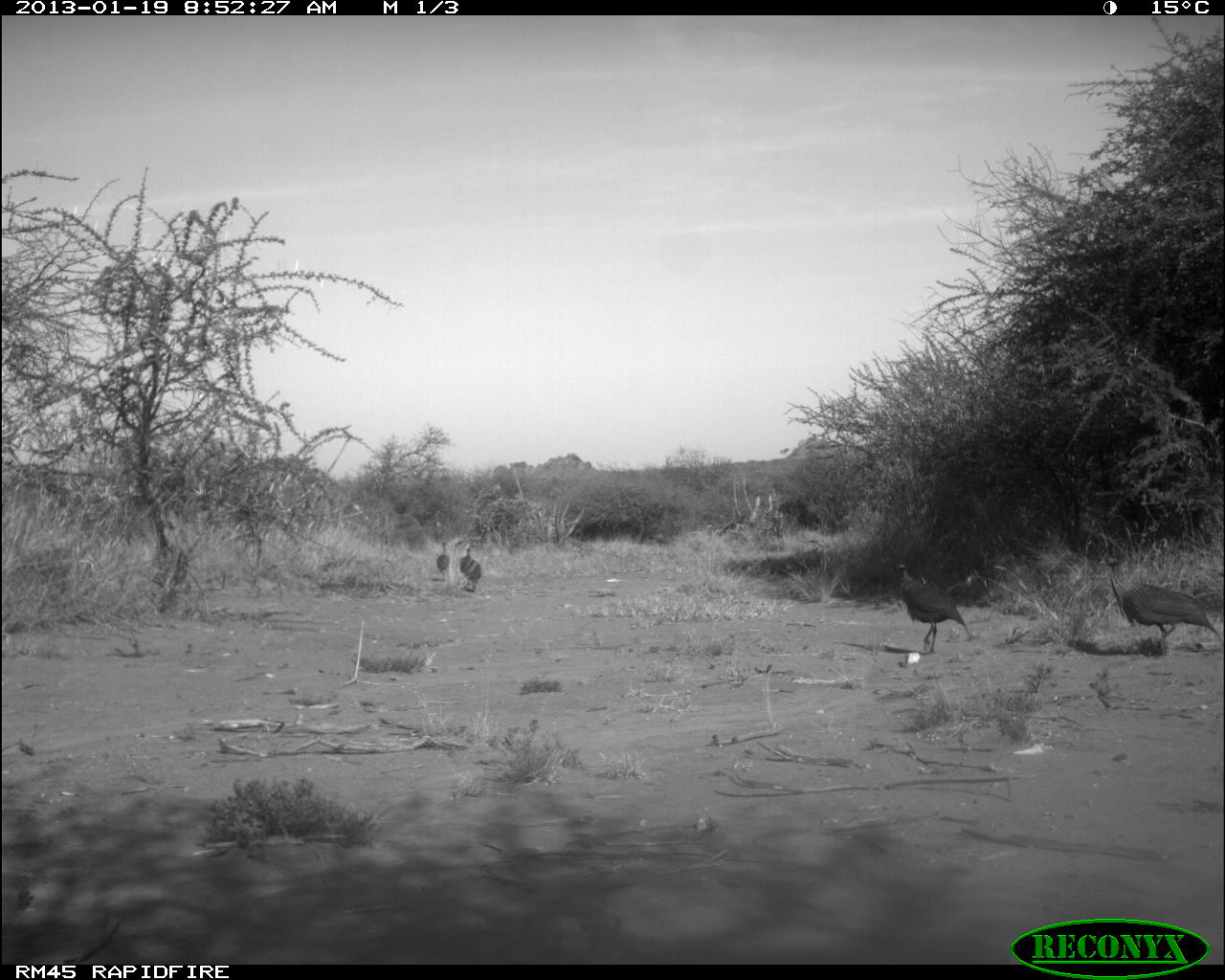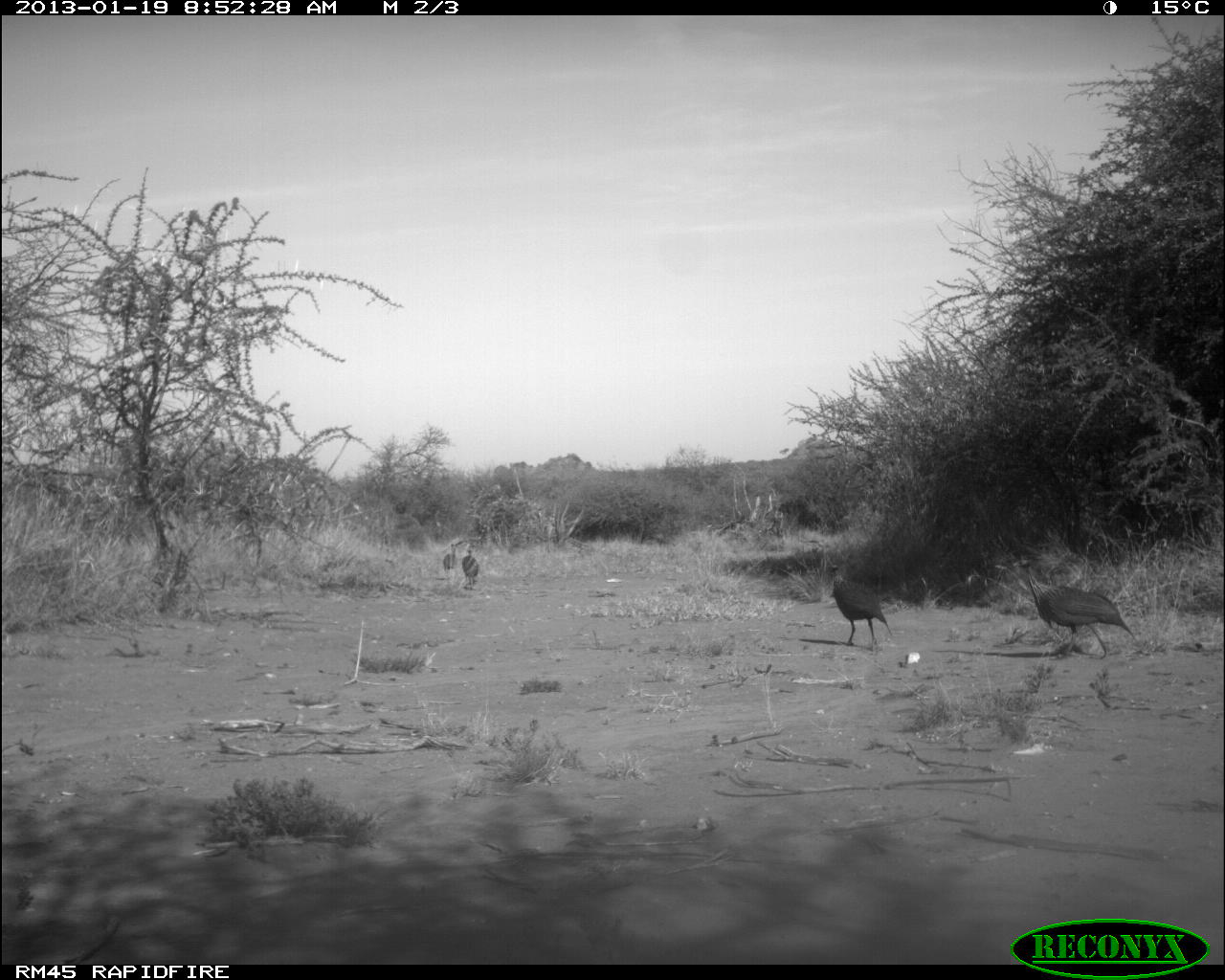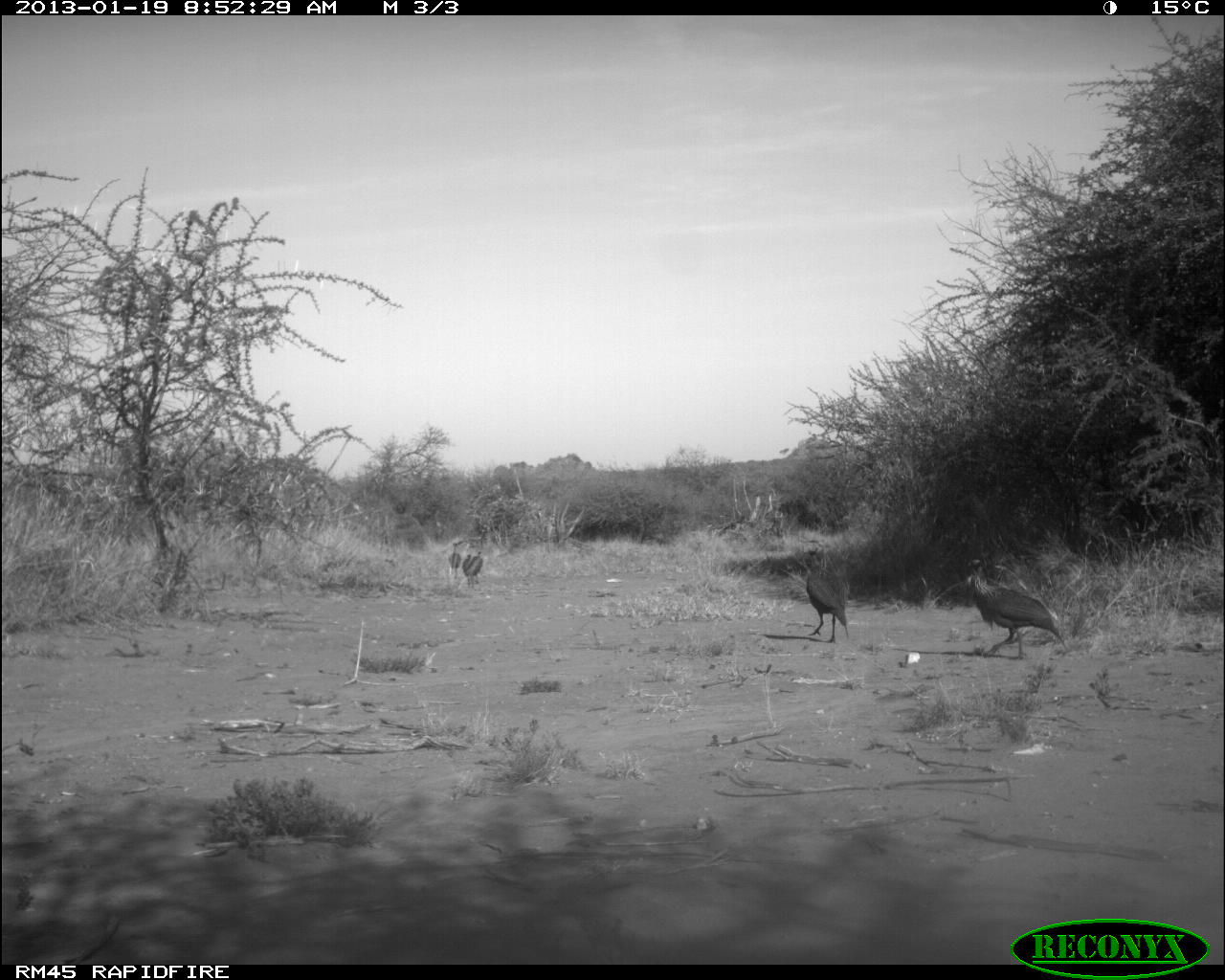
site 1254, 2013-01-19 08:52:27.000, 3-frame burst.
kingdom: Animalia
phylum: Chordata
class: Aves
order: Galliformes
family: Numididae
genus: Acryllium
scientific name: Acryllium vulturinum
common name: vulturine guineafowl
Acryllium vulturinum (vulturine guineafowl), count 4.